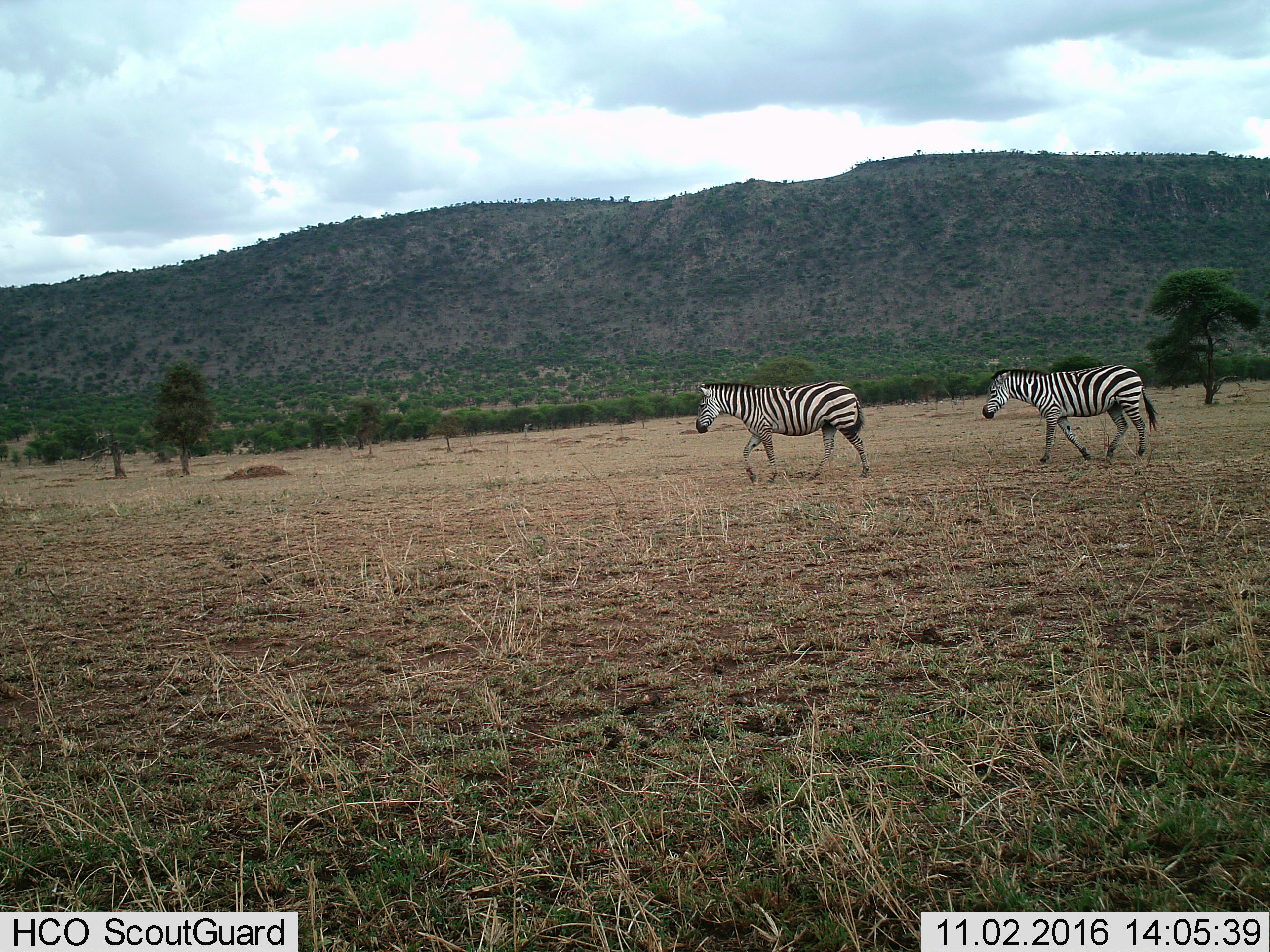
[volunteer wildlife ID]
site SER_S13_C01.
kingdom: Animalia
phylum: Chordata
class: Mammalia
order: Perissodactyla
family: Equidae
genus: Equus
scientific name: Equus quagga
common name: plains zebra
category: zebraplains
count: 2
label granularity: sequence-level